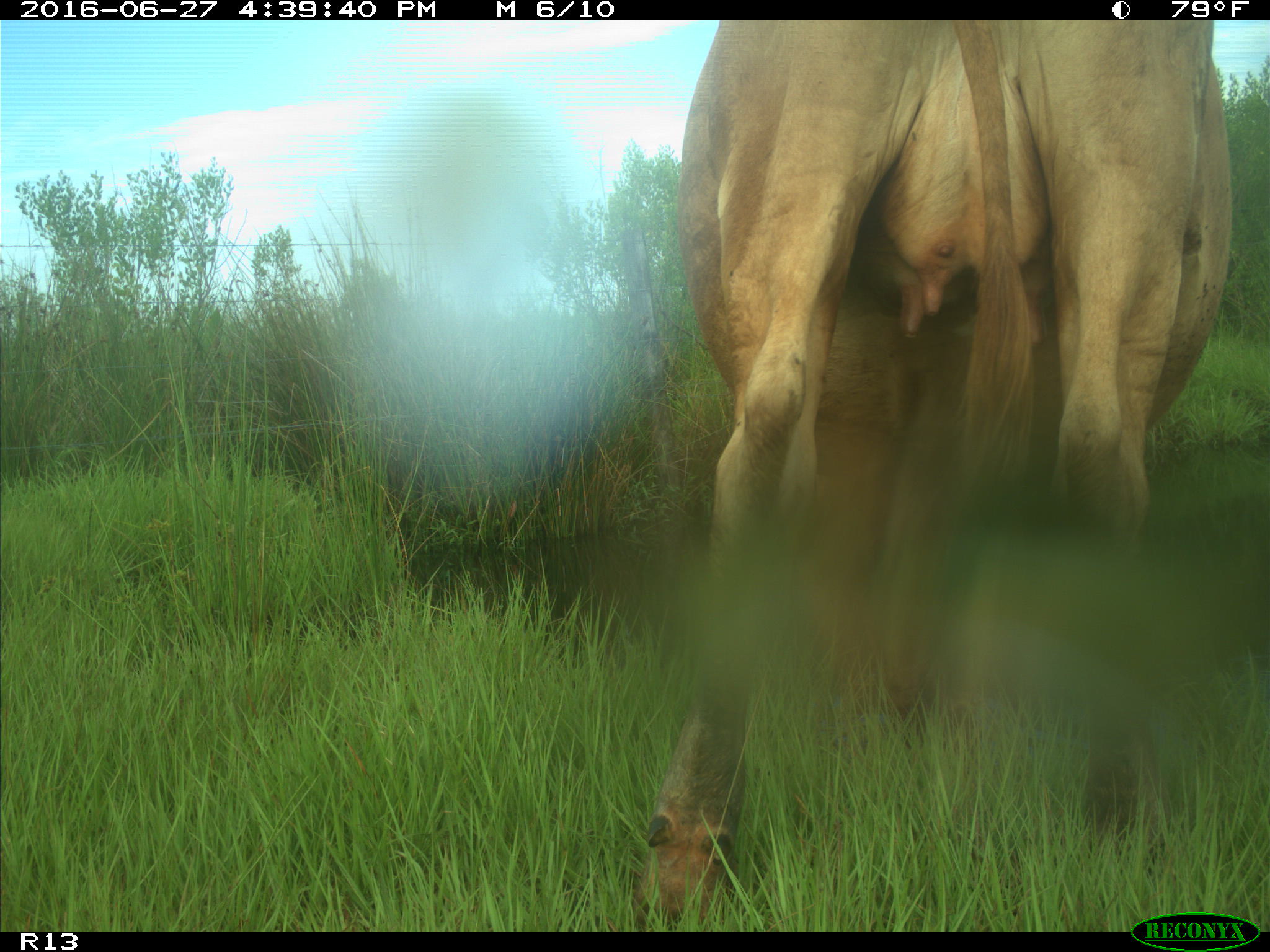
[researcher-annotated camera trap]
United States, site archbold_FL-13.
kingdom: Animalia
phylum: Chordata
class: Mammalia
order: Artiodactyla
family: Bovidae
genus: Bos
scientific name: Bos taurus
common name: domestic cow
Bos taurus (domestic cow).